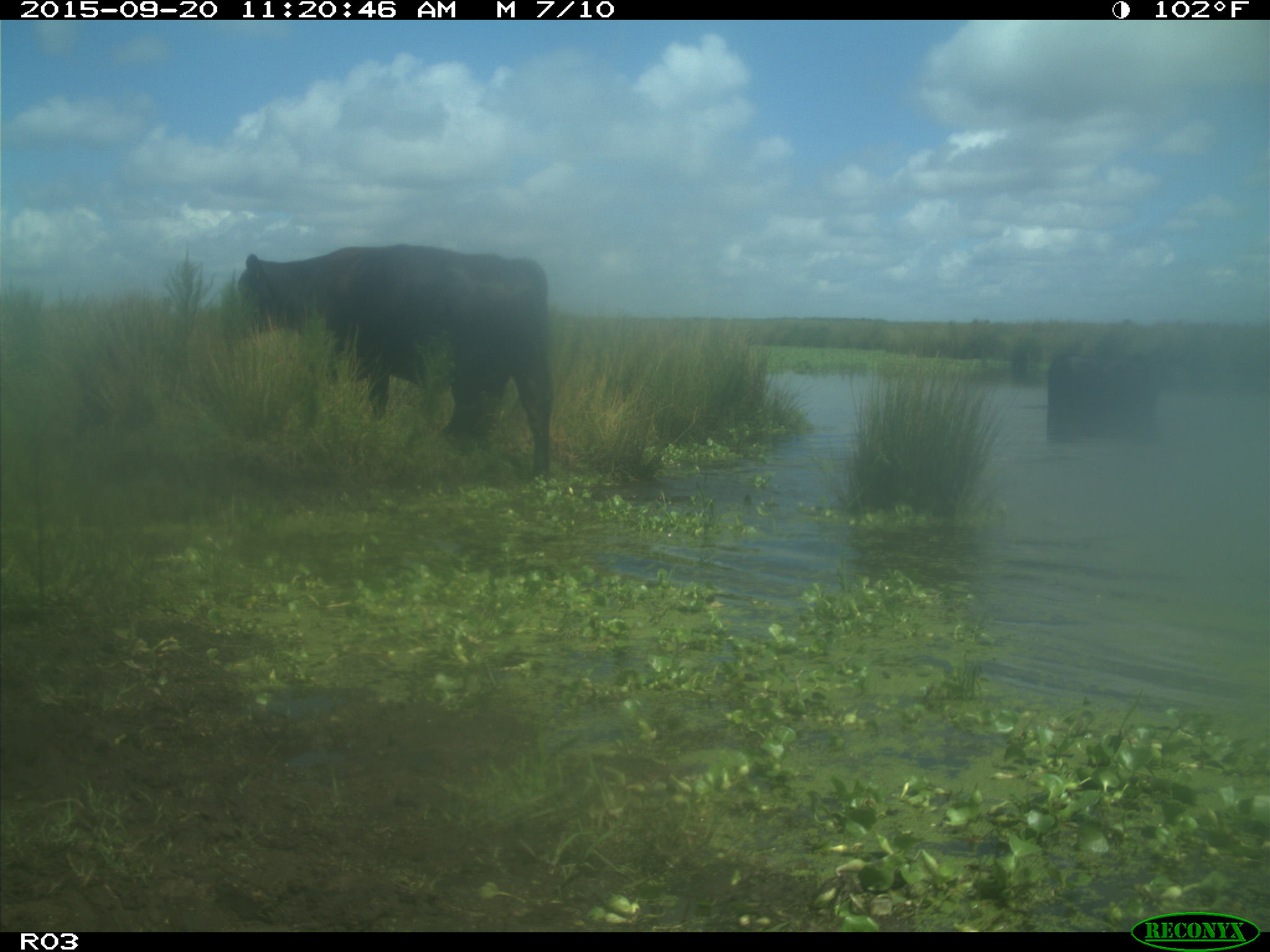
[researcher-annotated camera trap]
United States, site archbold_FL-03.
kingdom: Animalia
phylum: Chordata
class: Mammalia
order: Artiodactyla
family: Bovidae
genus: Bos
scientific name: Bos taurus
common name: domestic cow